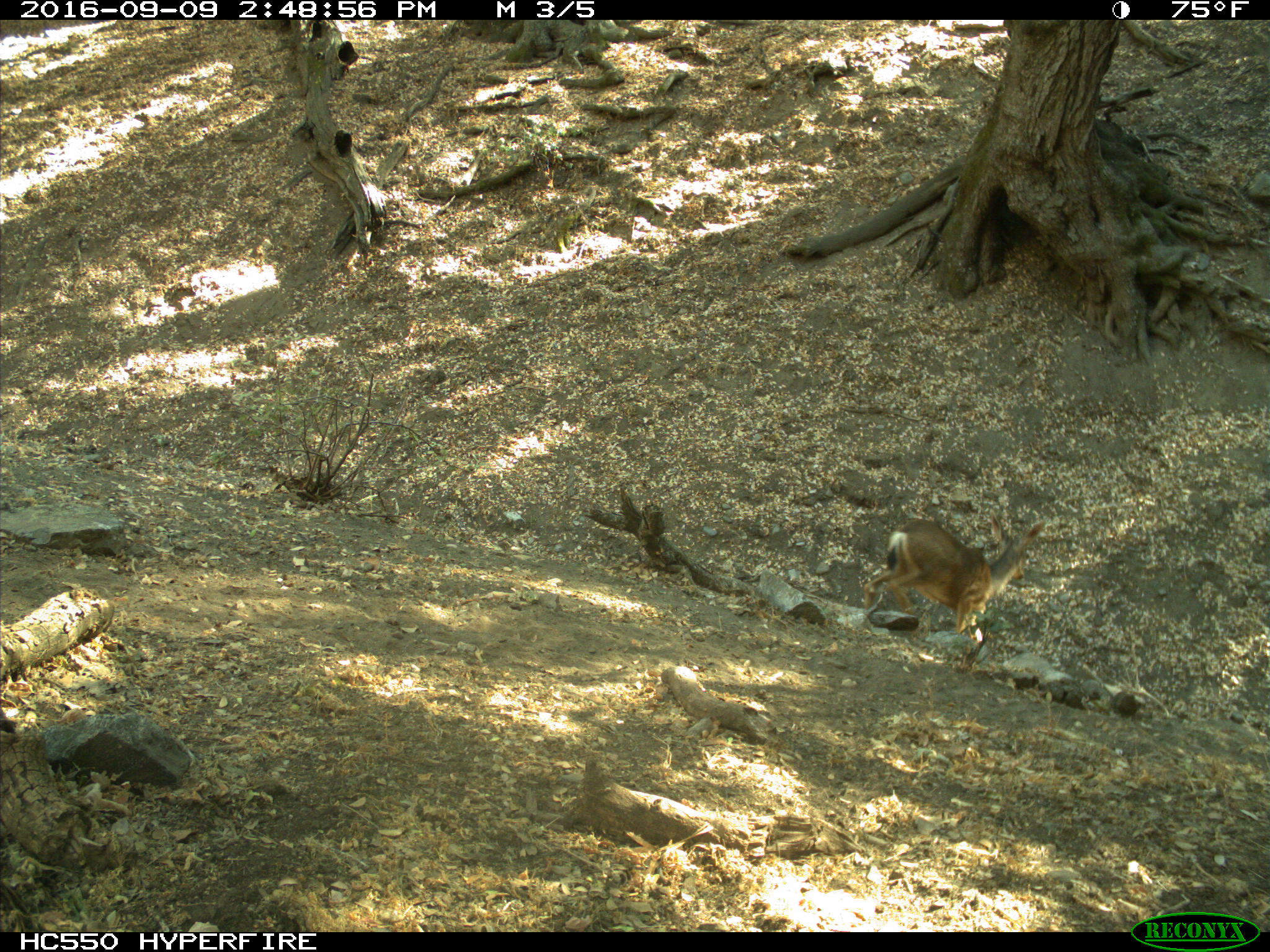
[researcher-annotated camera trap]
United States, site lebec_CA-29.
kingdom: Animalia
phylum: Chordata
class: Mammalia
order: Artiodactyla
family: Cervidae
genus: Odocoileus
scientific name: Odocoileus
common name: deer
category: unidentified deer